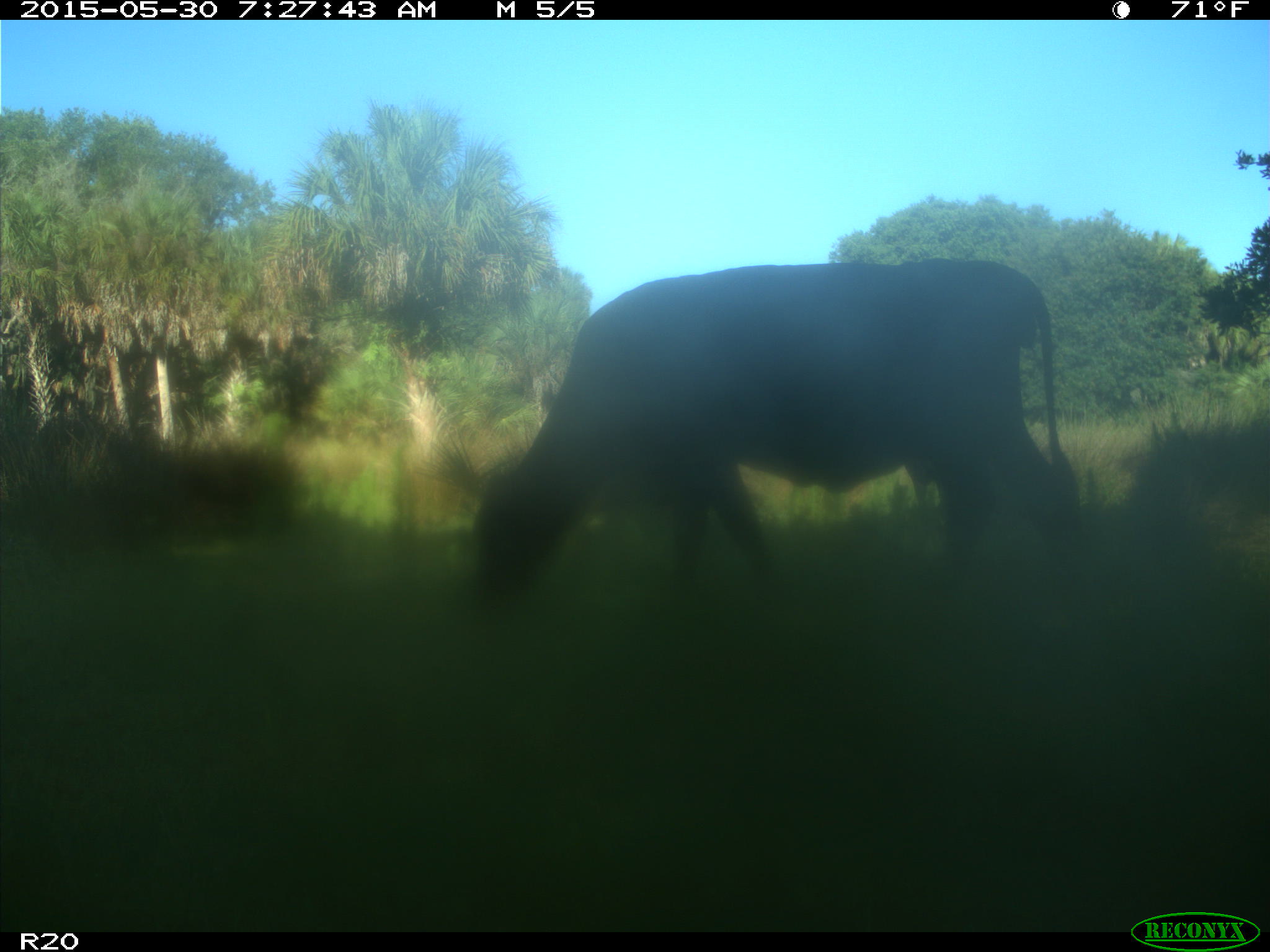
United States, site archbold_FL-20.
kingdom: Animalia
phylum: Chordata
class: Mammalia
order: Artiodactyla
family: Bovidae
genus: Bos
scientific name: Bos taurus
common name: domestic cow